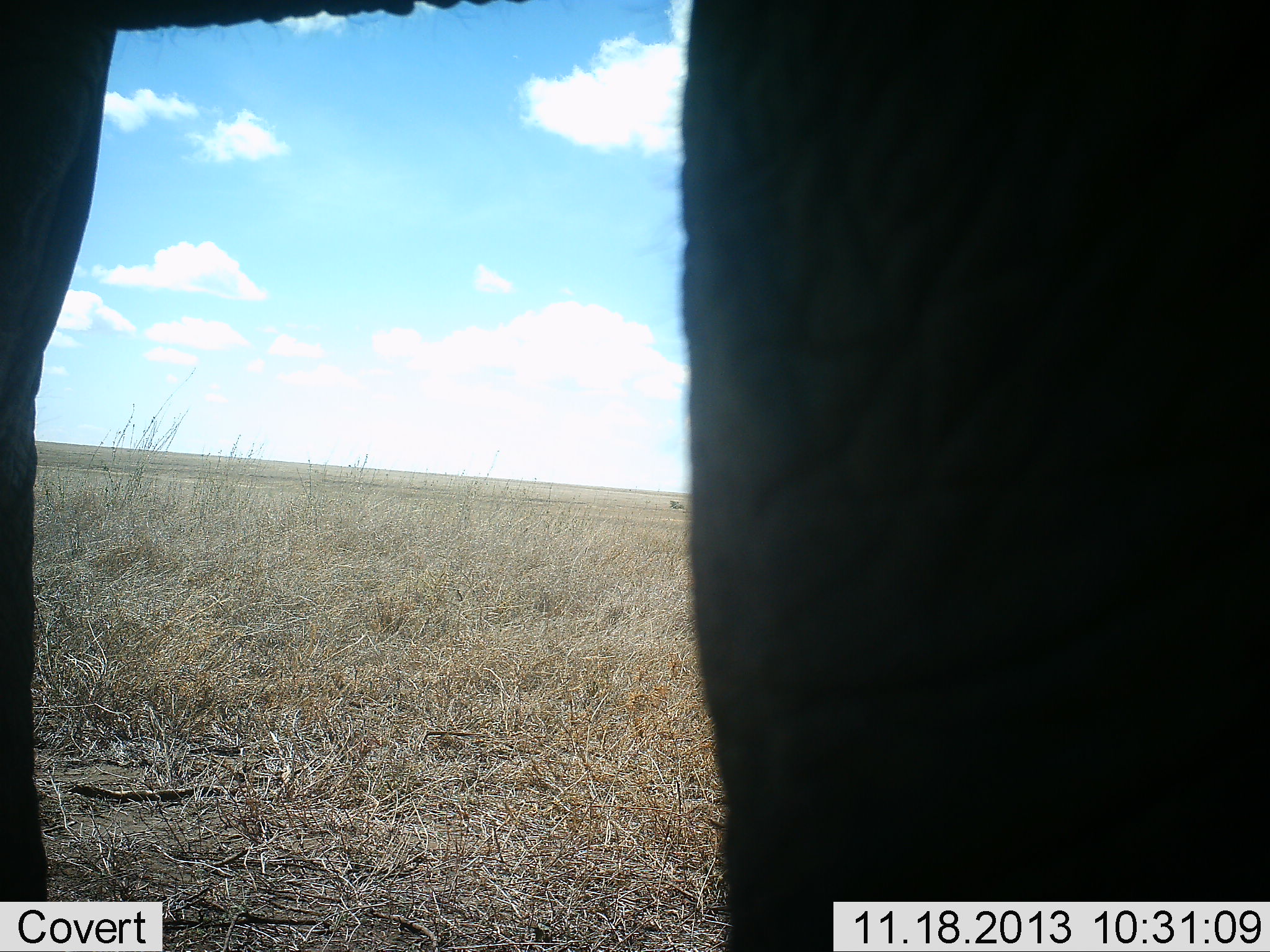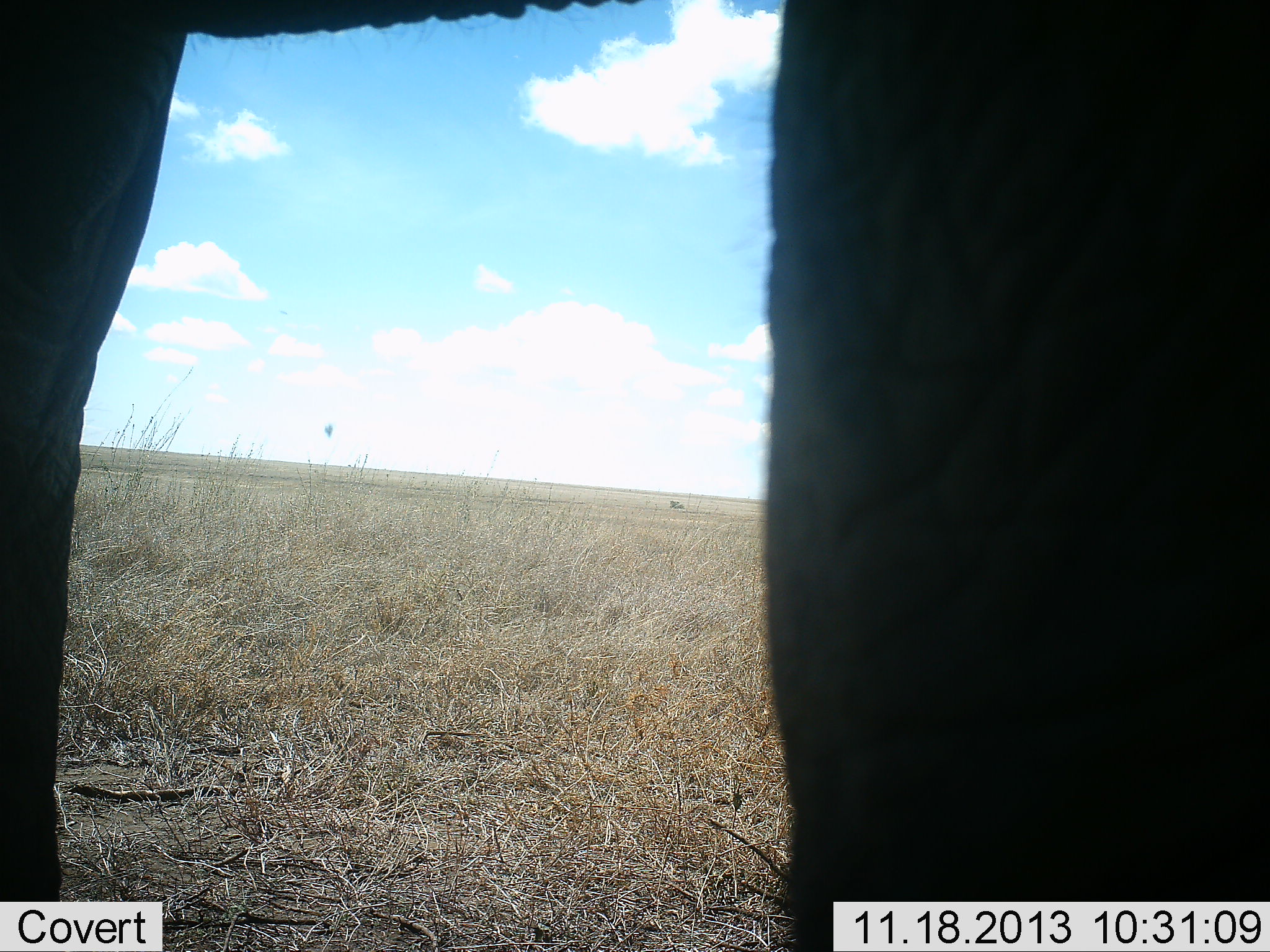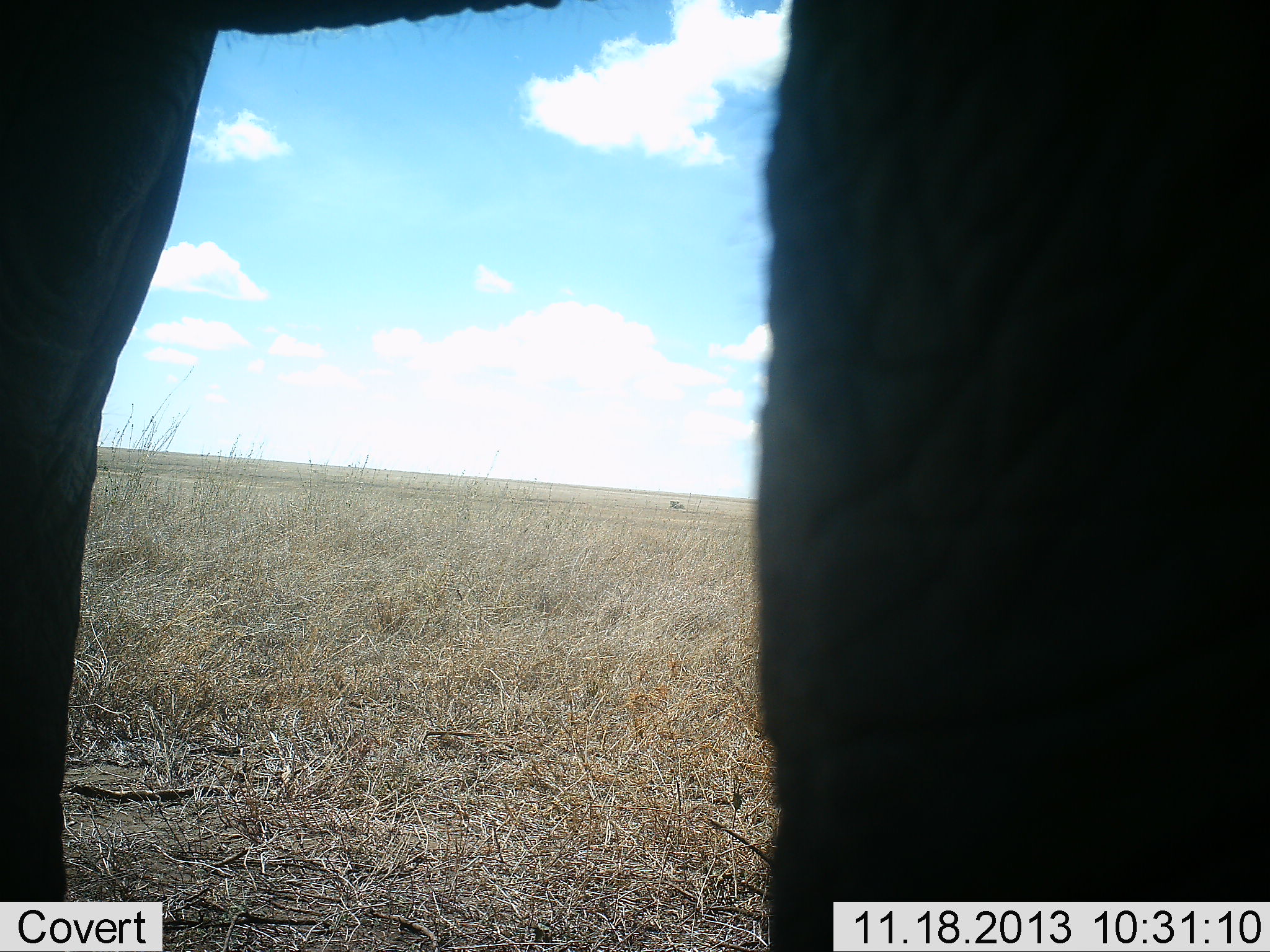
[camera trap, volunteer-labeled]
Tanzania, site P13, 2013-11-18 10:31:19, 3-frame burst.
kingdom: Animalia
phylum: Chordata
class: Mammalia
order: Proboscidea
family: Elephantidae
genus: Loxodonta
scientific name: Loxodonta africana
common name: african bush elephant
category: elephant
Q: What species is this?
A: Elephant (african bush elephant) (Loxodonta africana).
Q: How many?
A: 1.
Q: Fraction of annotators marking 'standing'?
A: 80%.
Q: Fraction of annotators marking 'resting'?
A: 0%.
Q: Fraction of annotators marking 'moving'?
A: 20%.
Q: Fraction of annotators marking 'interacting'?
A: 0%.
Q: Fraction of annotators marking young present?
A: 0%.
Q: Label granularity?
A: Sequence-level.